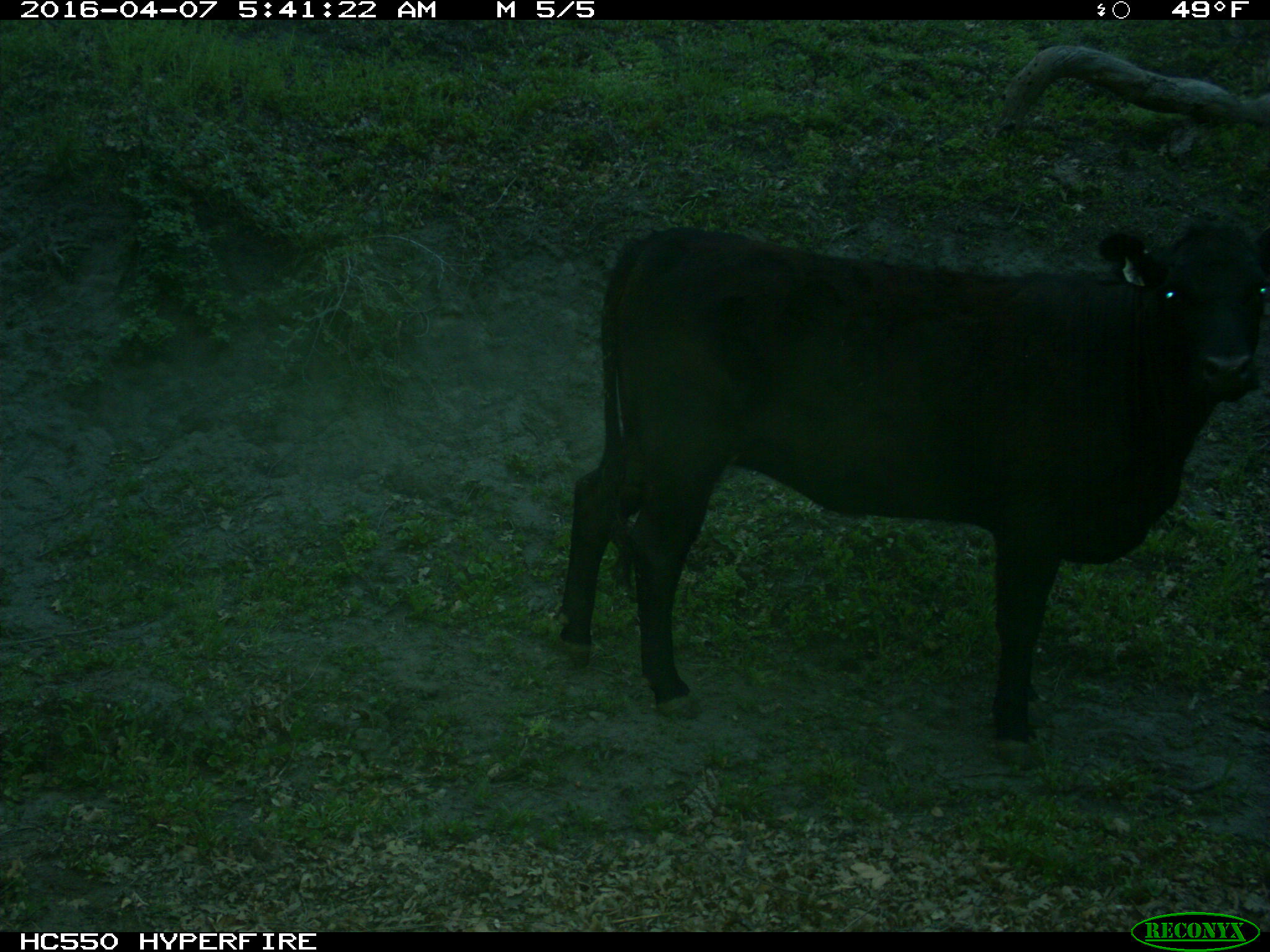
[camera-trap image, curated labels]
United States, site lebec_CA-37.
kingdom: Animalia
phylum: Chordata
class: Mammalia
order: Artiodactyla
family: Bovidae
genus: Bos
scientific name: Bos taurus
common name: domestic cow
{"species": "Bos taurus (domestic cow)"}